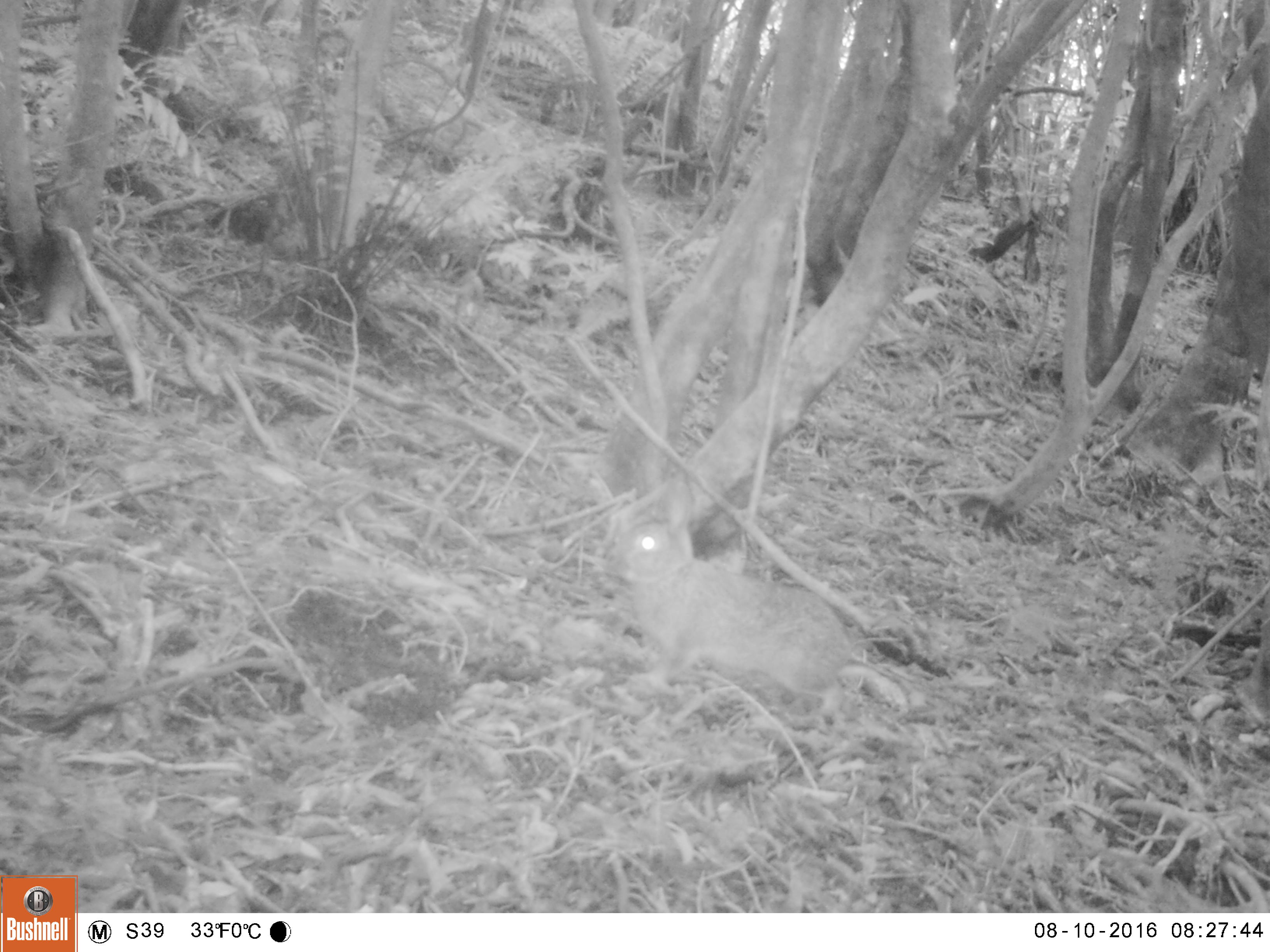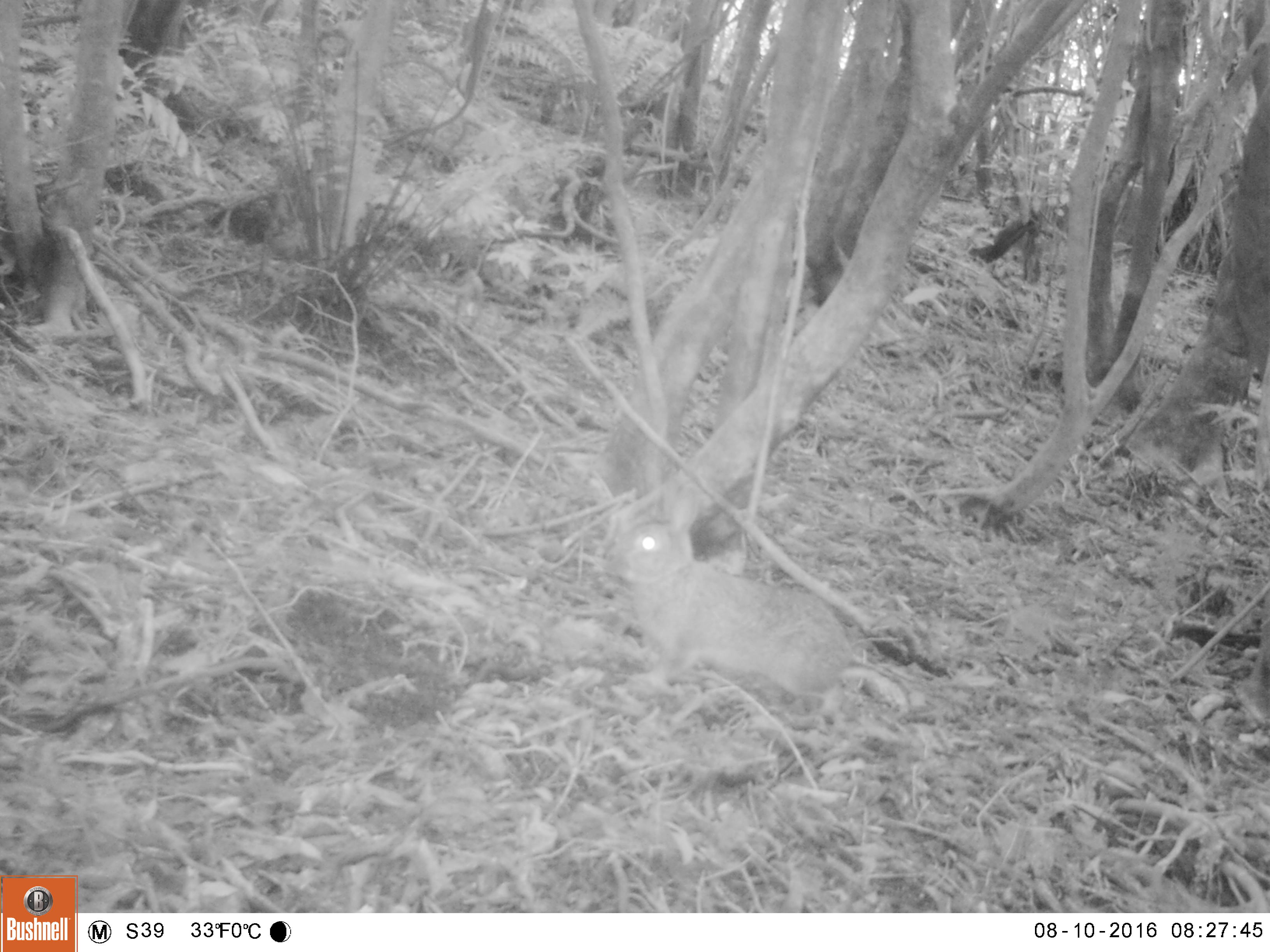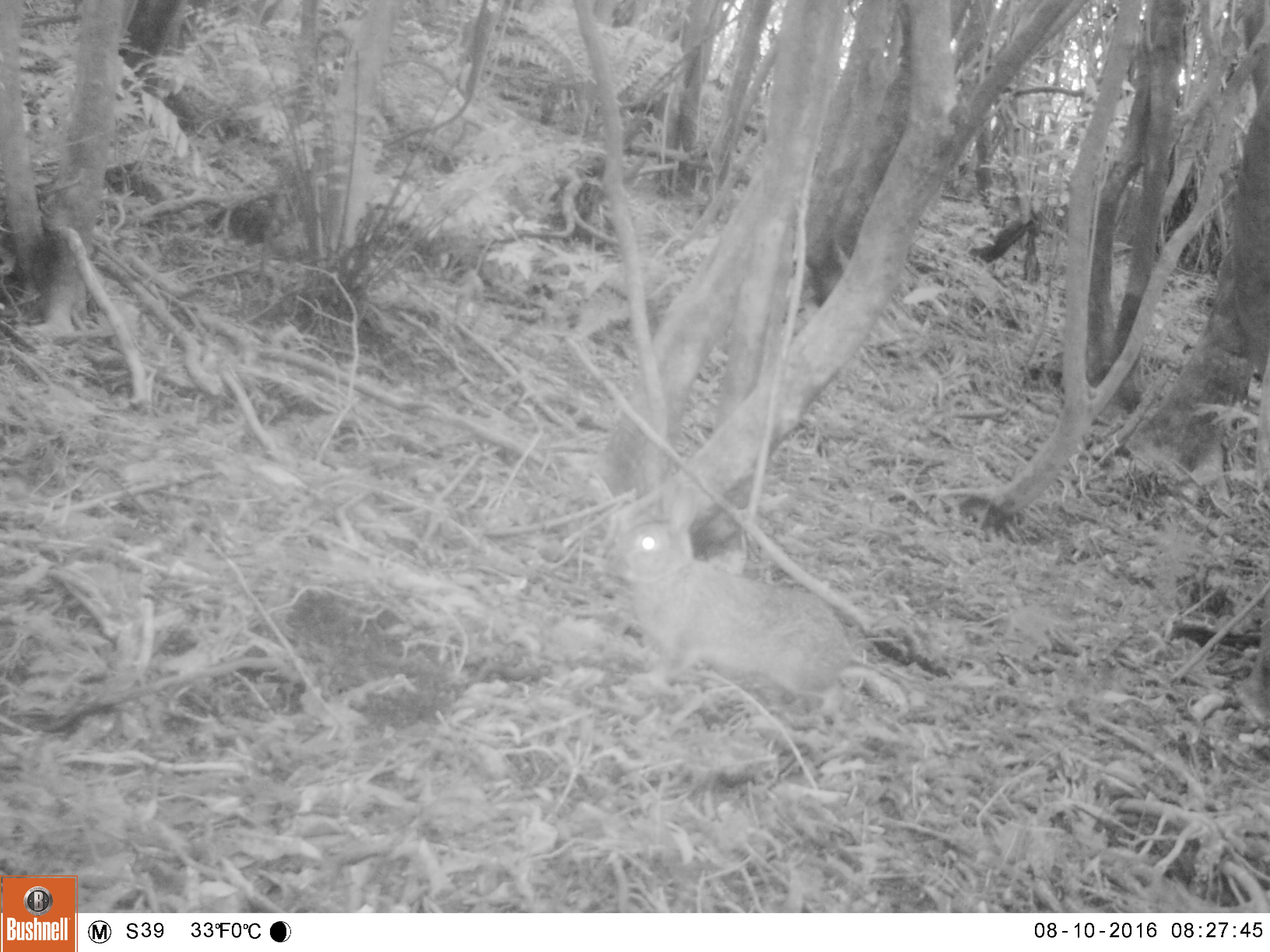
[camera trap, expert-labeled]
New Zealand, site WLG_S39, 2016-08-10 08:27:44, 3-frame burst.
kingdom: Animalia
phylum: Chordata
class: Mammalia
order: Lagomorpha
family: Leporidae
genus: Oryctolagus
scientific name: Oryctolagus cuniculus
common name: european rabbit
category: rabbit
Rabbit (european rabbit) (Oryctolagus cuniculus).